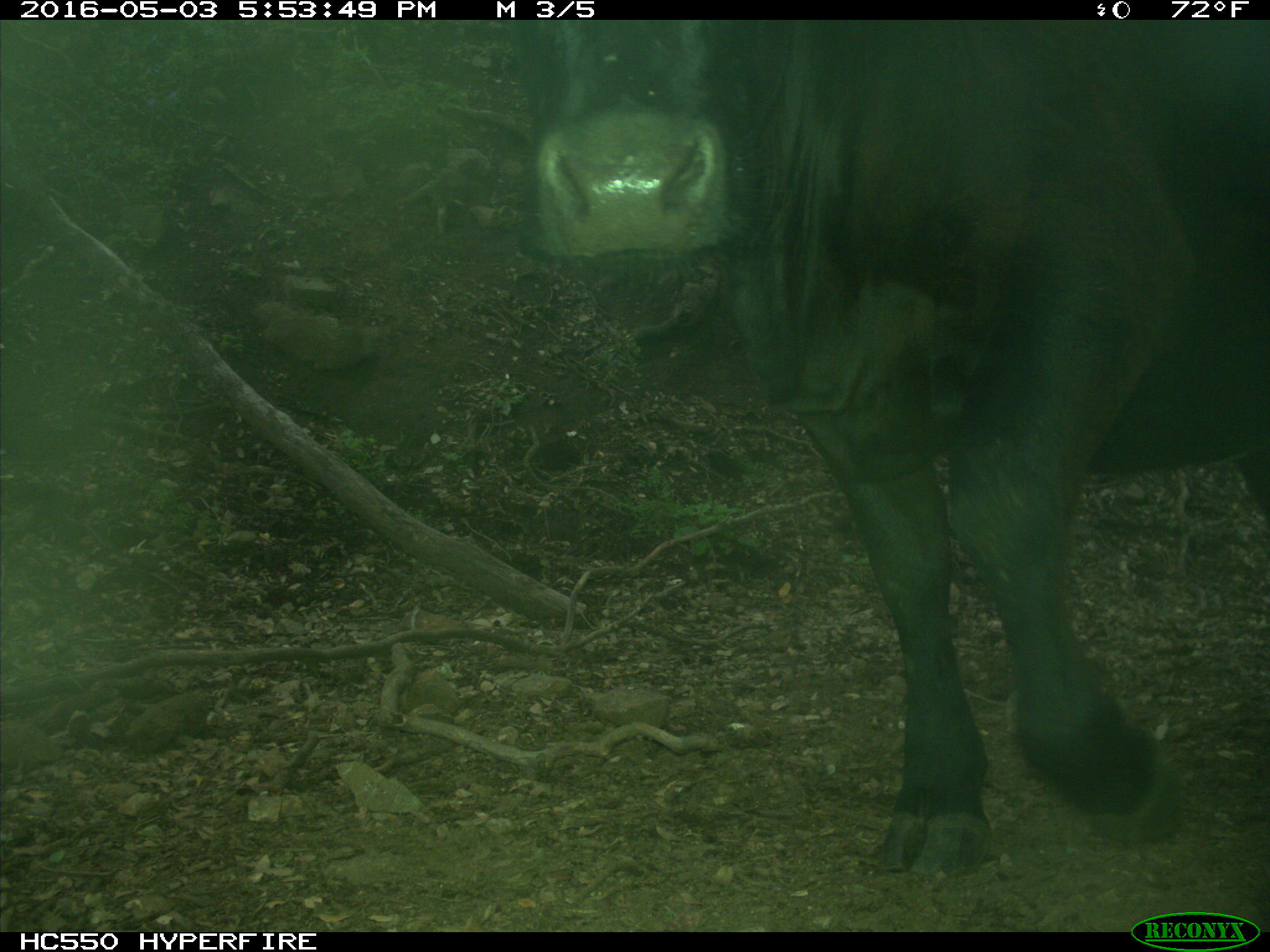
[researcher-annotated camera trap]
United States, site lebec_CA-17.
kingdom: Animalia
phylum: Chordata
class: Mammalia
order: Artiodactyla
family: Bovidae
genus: Bos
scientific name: Bos taurus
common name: domestic cow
Bos taurus (domestic cow).